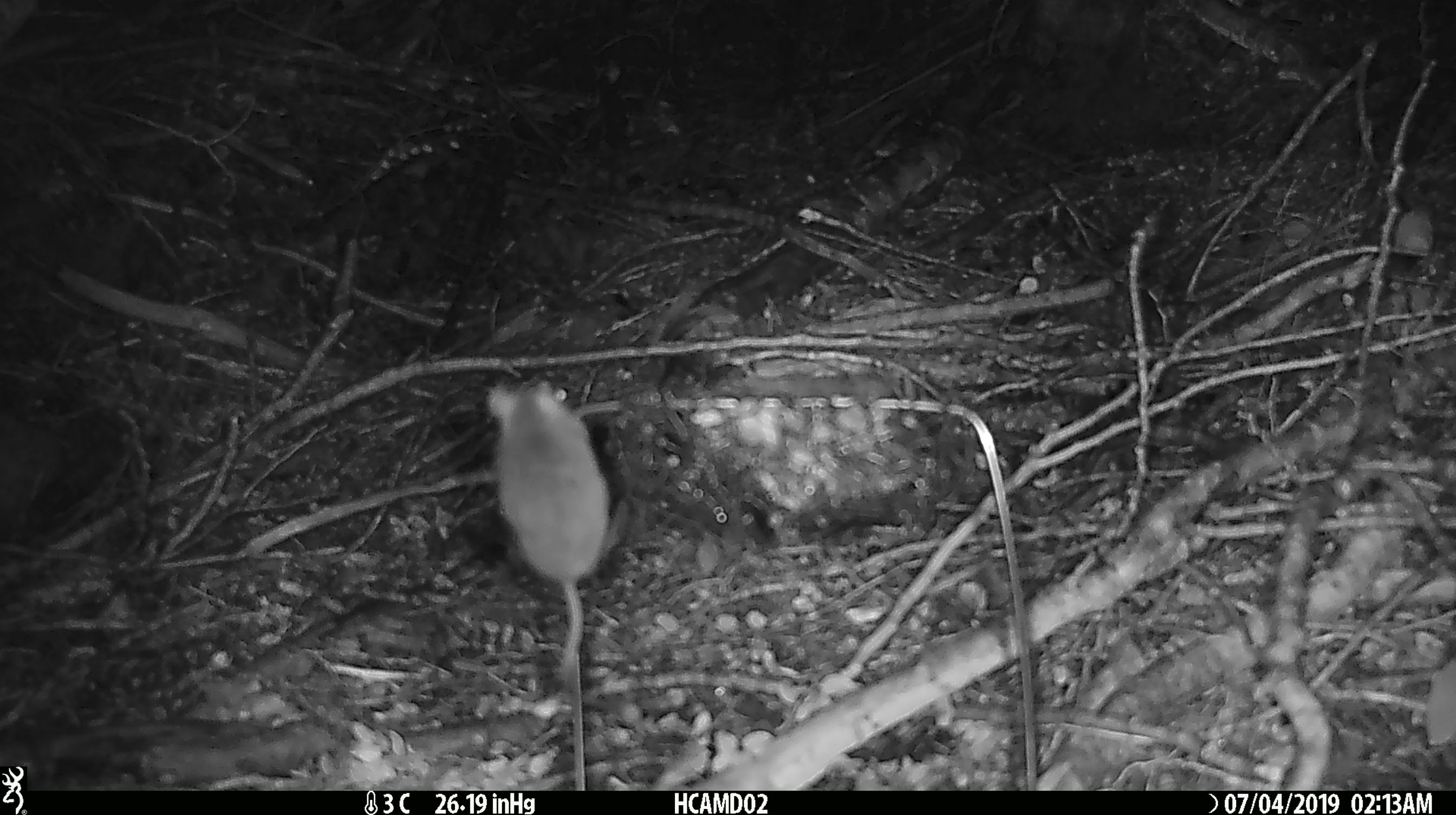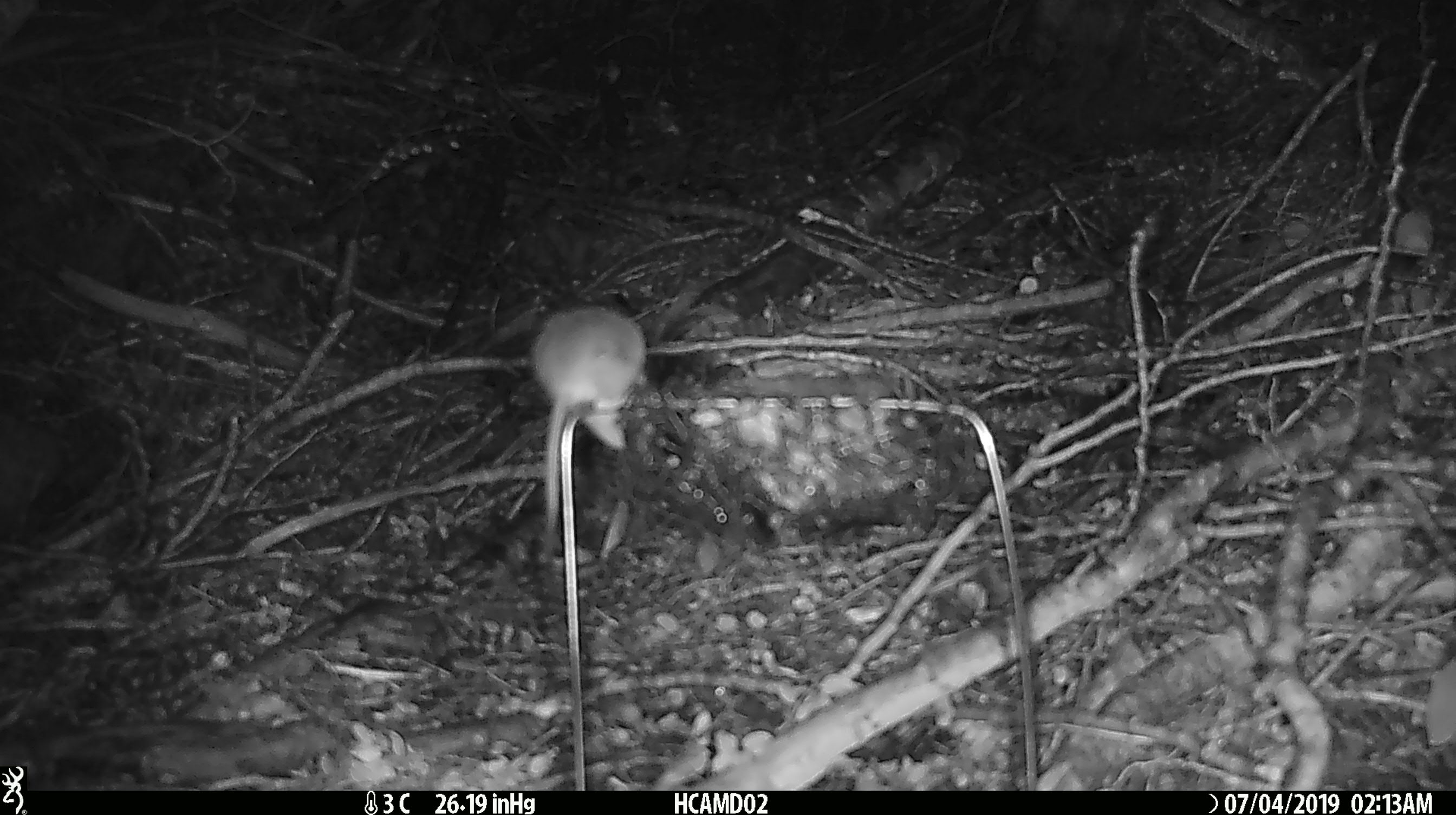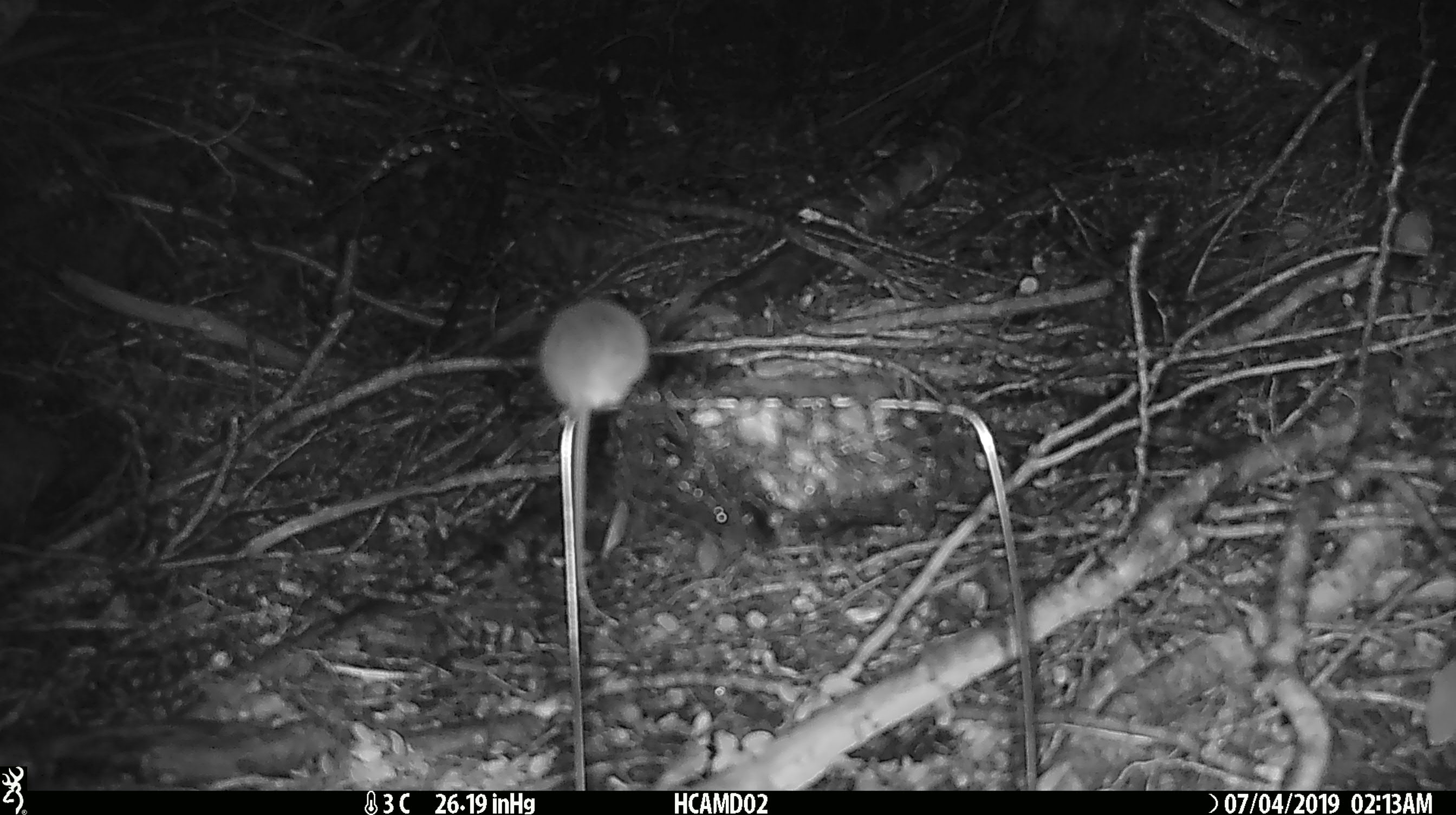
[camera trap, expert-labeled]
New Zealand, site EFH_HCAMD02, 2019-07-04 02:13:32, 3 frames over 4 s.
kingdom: Animalia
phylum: Chordata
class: Mammalia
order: Rodentia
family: Muridae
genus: Mus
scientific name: Mus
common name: mouse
Mouse (Mus).